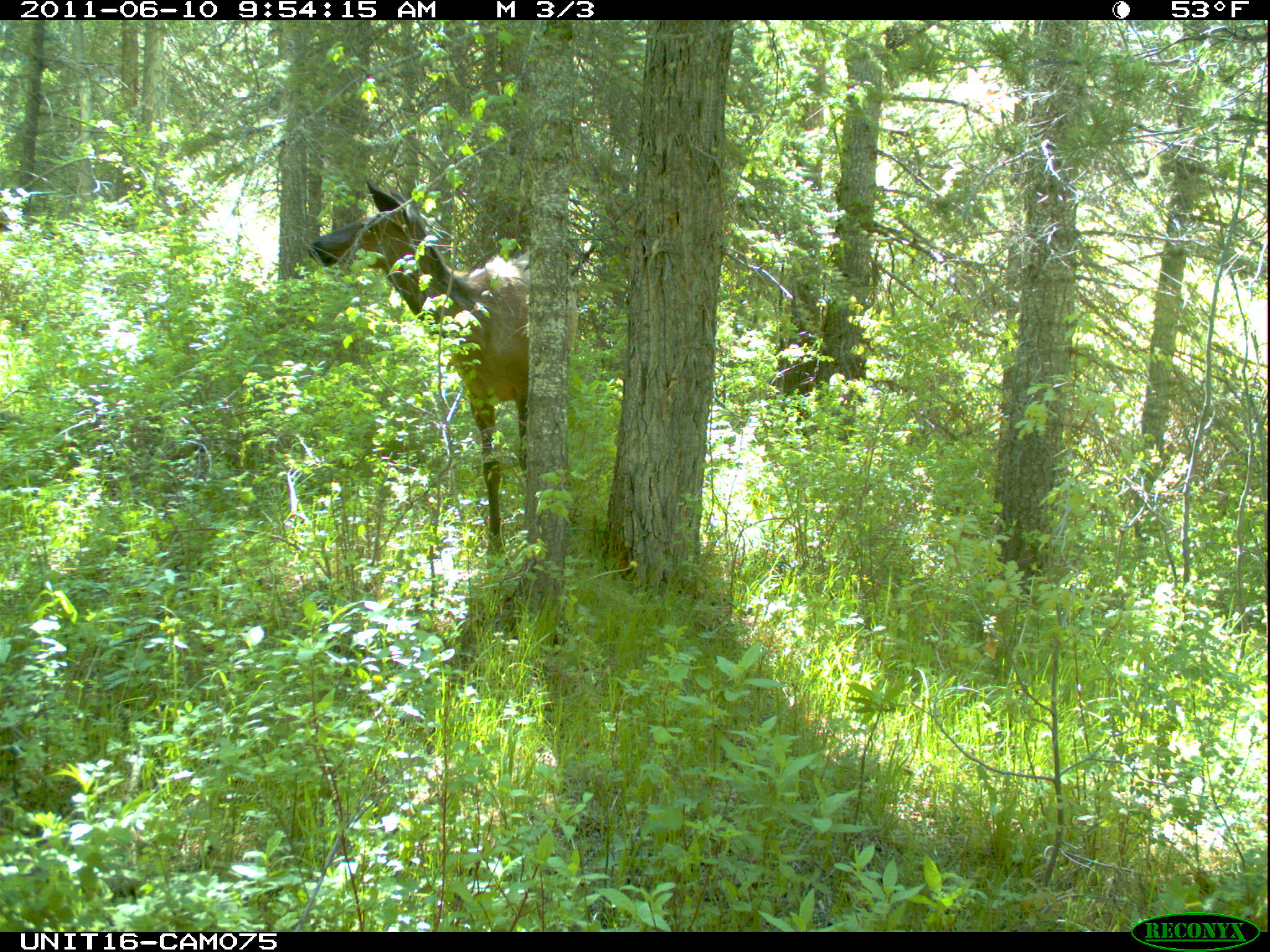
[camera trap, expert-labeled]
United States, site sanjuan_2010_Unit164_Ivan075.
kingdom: Animalia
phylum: Chordata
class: Mammalia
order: Artiodactyla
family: Cervidae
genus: Cervus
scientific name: Cervus elaphus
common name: red deer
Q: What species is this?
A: Cervus elaphus (red deer).